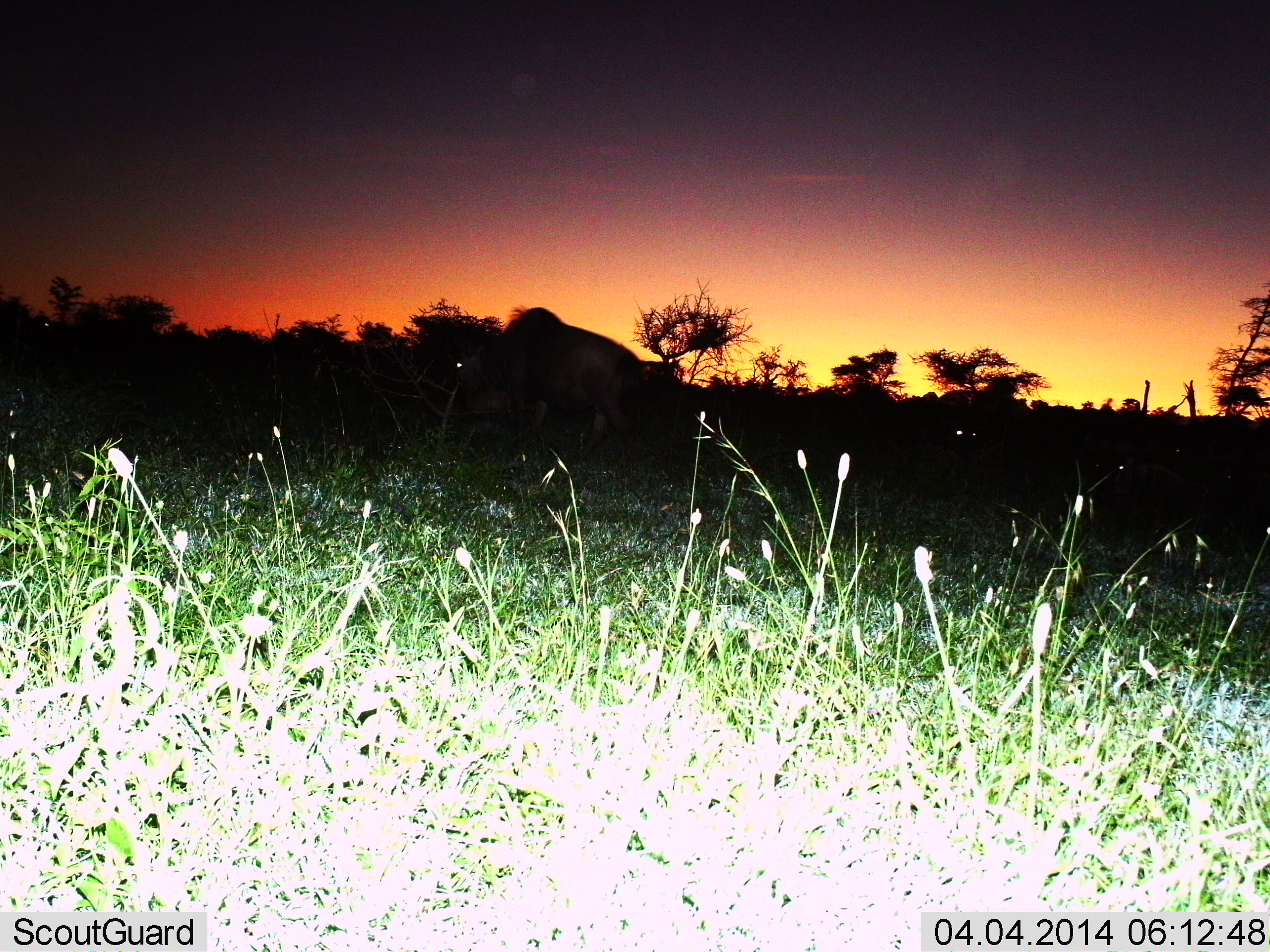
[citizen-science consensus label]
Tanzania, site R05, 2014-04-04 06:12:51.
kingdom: Animalia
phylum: Chordata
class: Mammalia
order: Artiodactyla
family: Bovidae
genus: Connochaetes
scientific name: Connochaetes taurinus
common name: blue wildebeest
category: wildebeest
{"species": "wildebeest (blue wildebeest) (Connochaetes taurinus)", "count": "3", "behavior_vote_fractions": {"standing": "40%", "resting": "0%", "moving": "50%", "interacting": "0%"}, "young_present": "0%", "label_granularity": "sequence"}